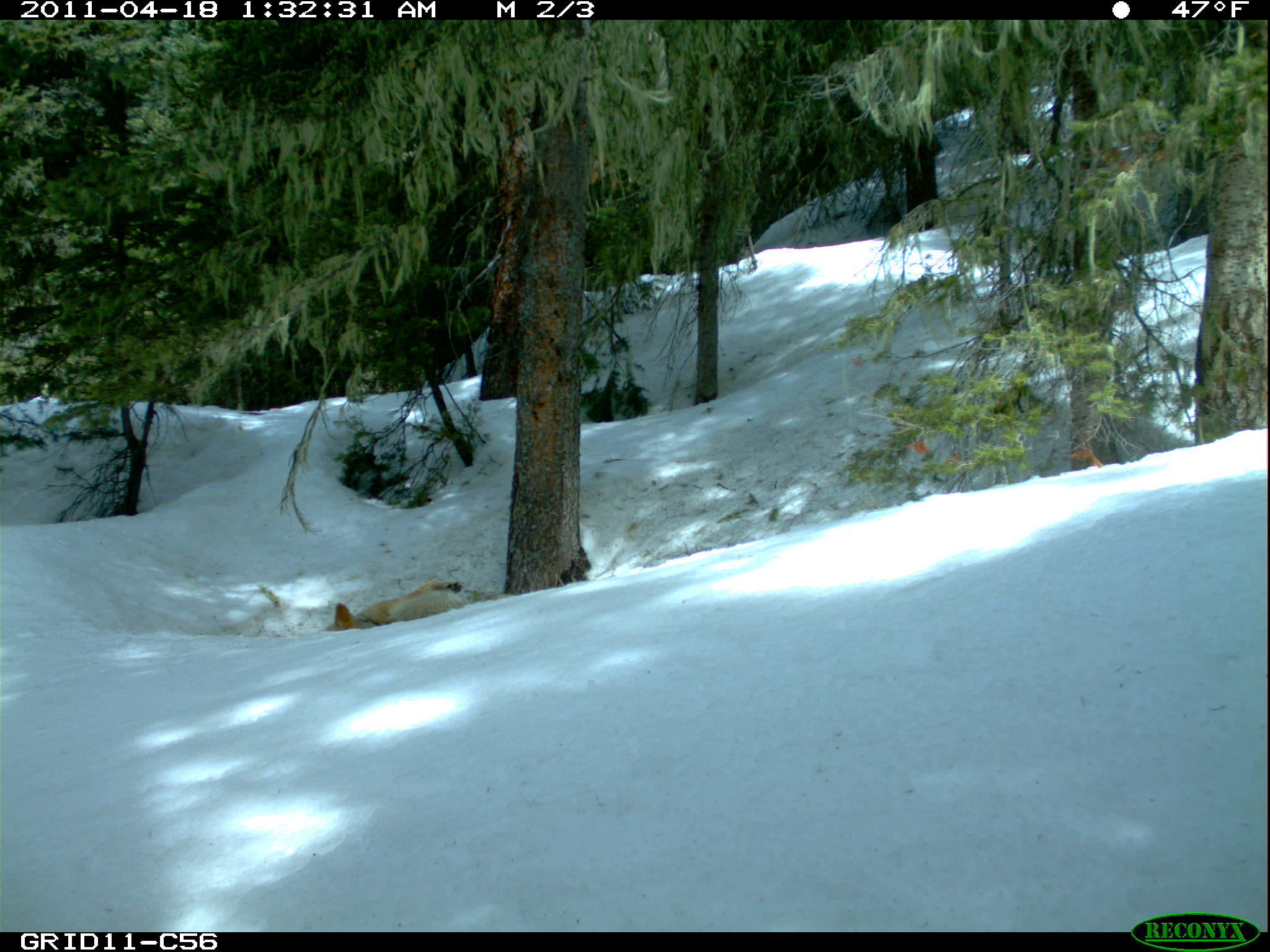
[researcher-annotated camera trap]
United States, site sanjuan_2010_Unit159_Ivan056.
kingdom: Animalia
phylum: Chordata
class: Mammalia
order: Carnivora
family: Canidae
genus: Canis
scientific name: Canis latrans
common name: coyote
Canis latrans (coyote).